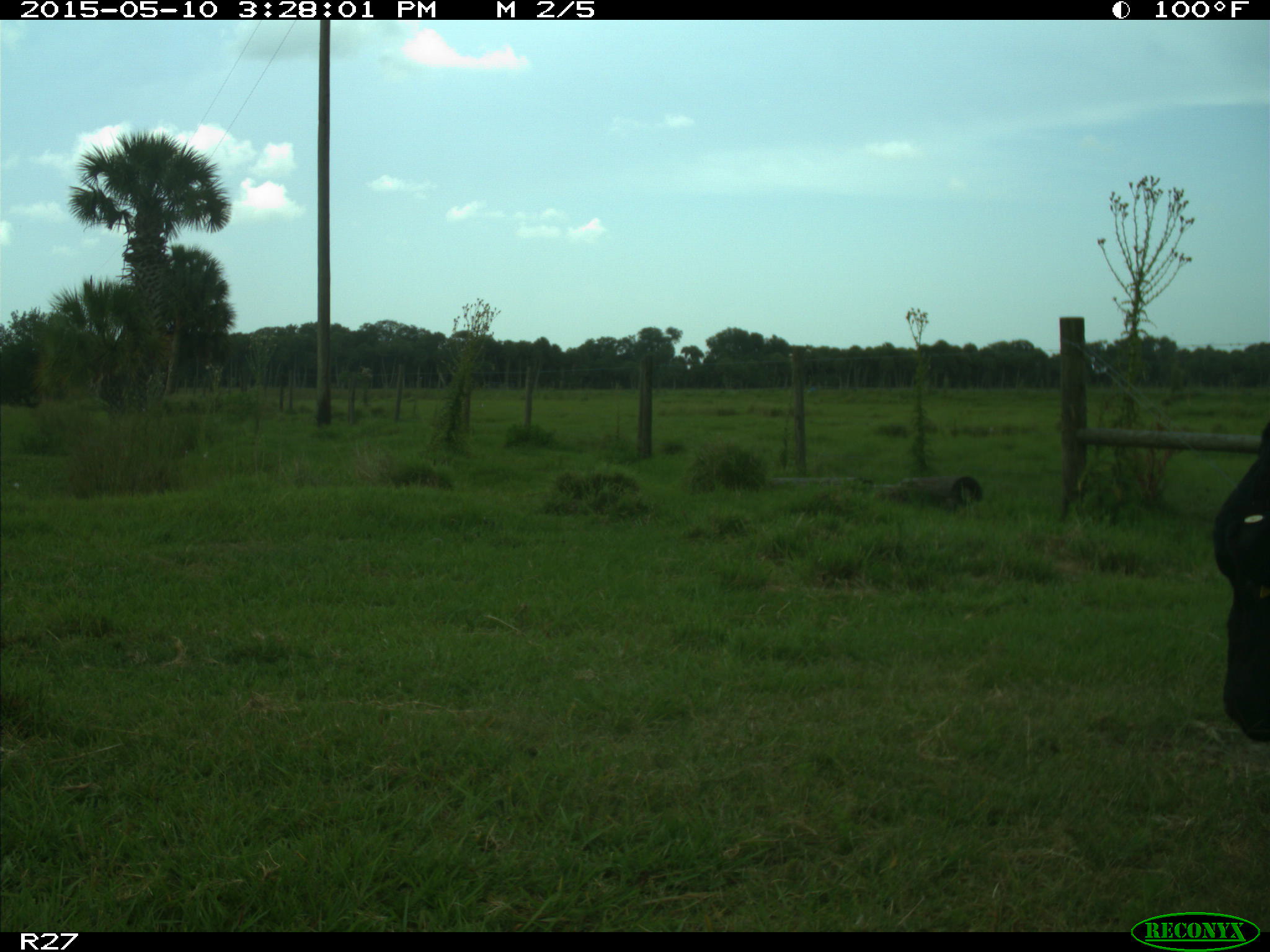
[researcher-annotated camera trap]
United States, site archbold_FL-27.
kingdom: Animalia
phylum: Chordata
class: Mammalia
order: Artiodactyla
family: Bovidae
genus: Bos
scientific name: Bos taurus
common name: domestic cow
Bos taurus (domestic cow).